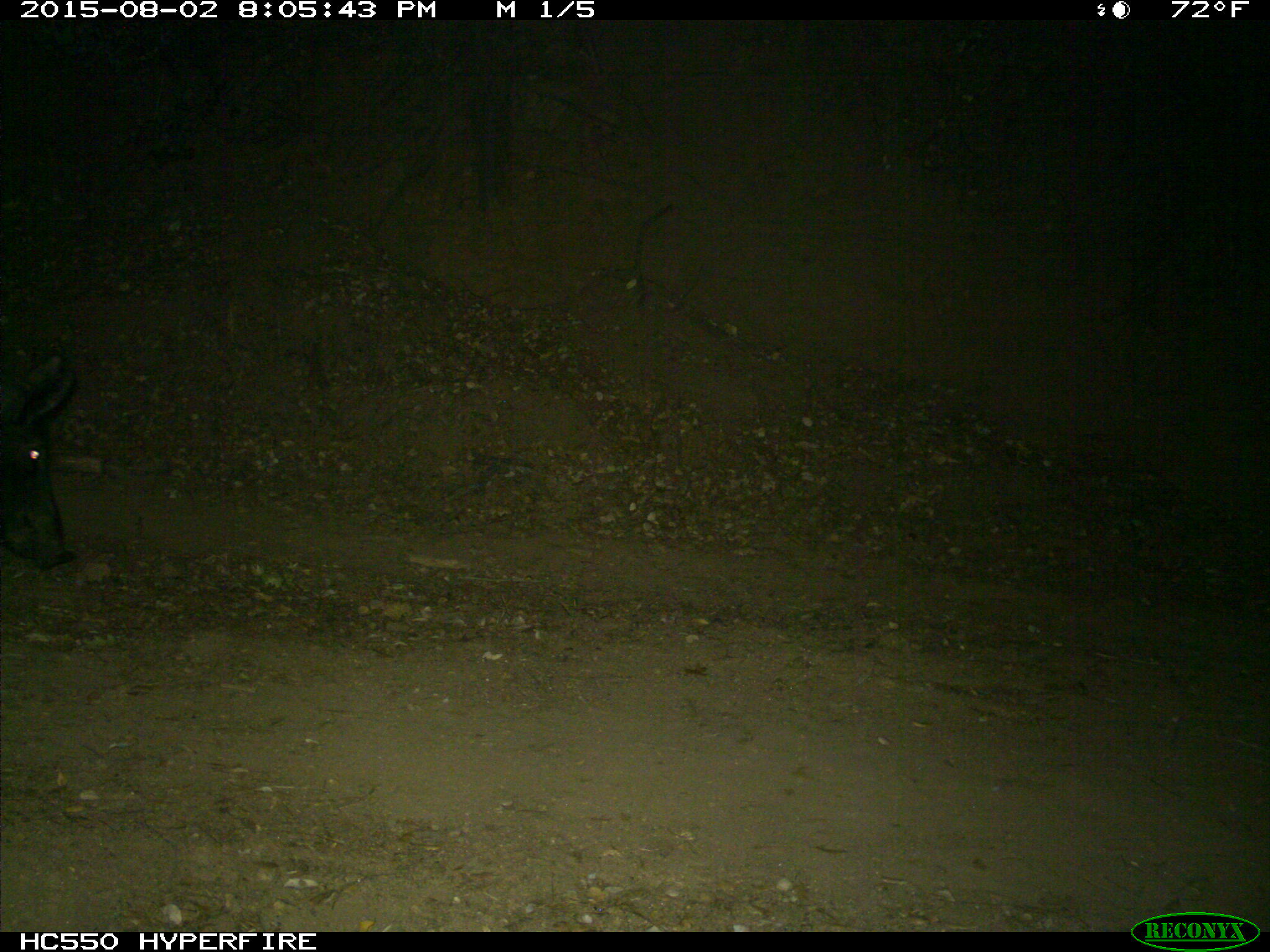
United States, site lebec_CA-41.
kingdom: Animalia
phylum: Chordata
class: Mammalia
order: Artiodactyla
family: Suidae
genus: Sus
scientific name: Sus scrofa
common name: wild boar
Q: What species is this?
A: Sus scrofa (wild boar).